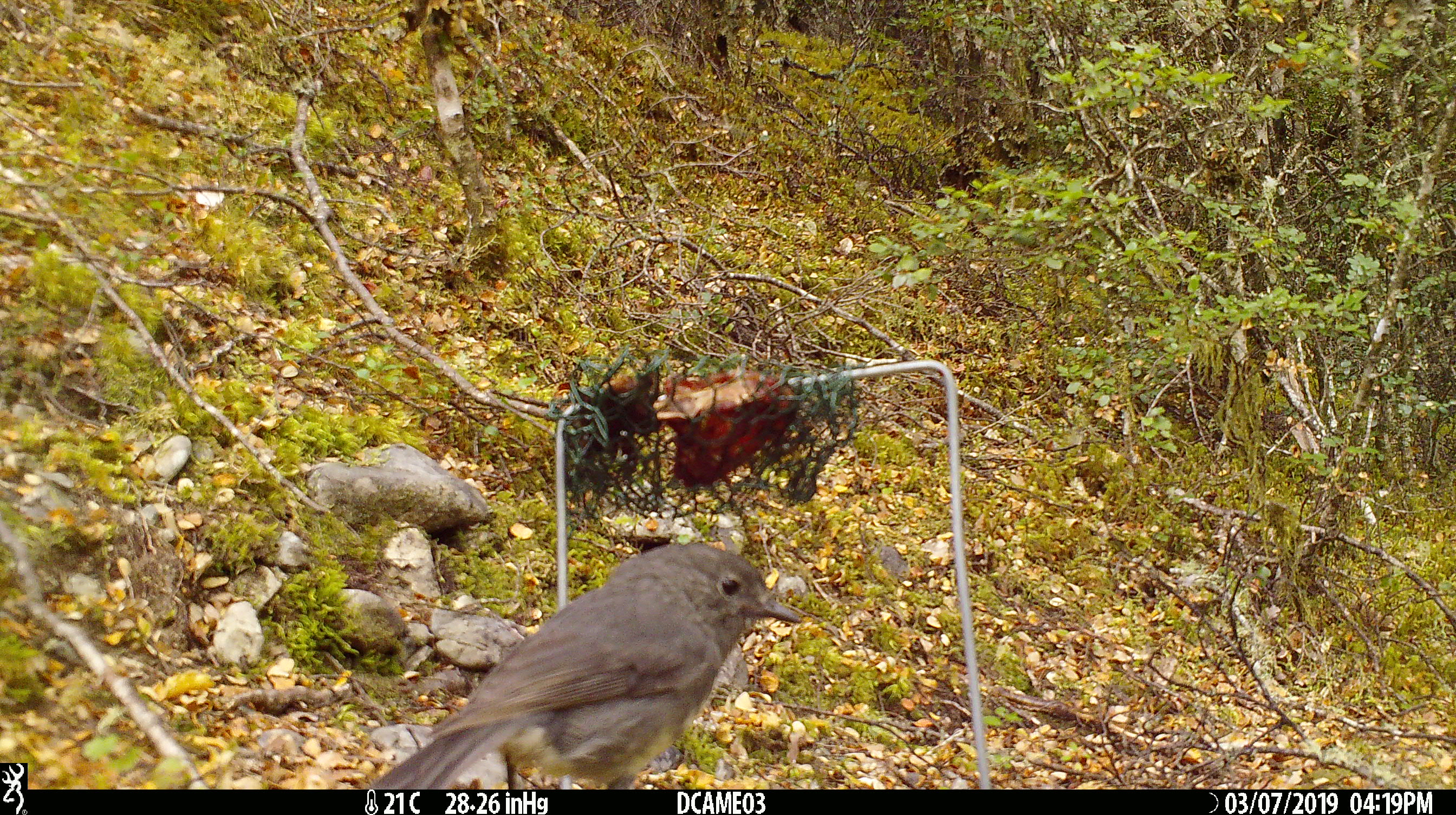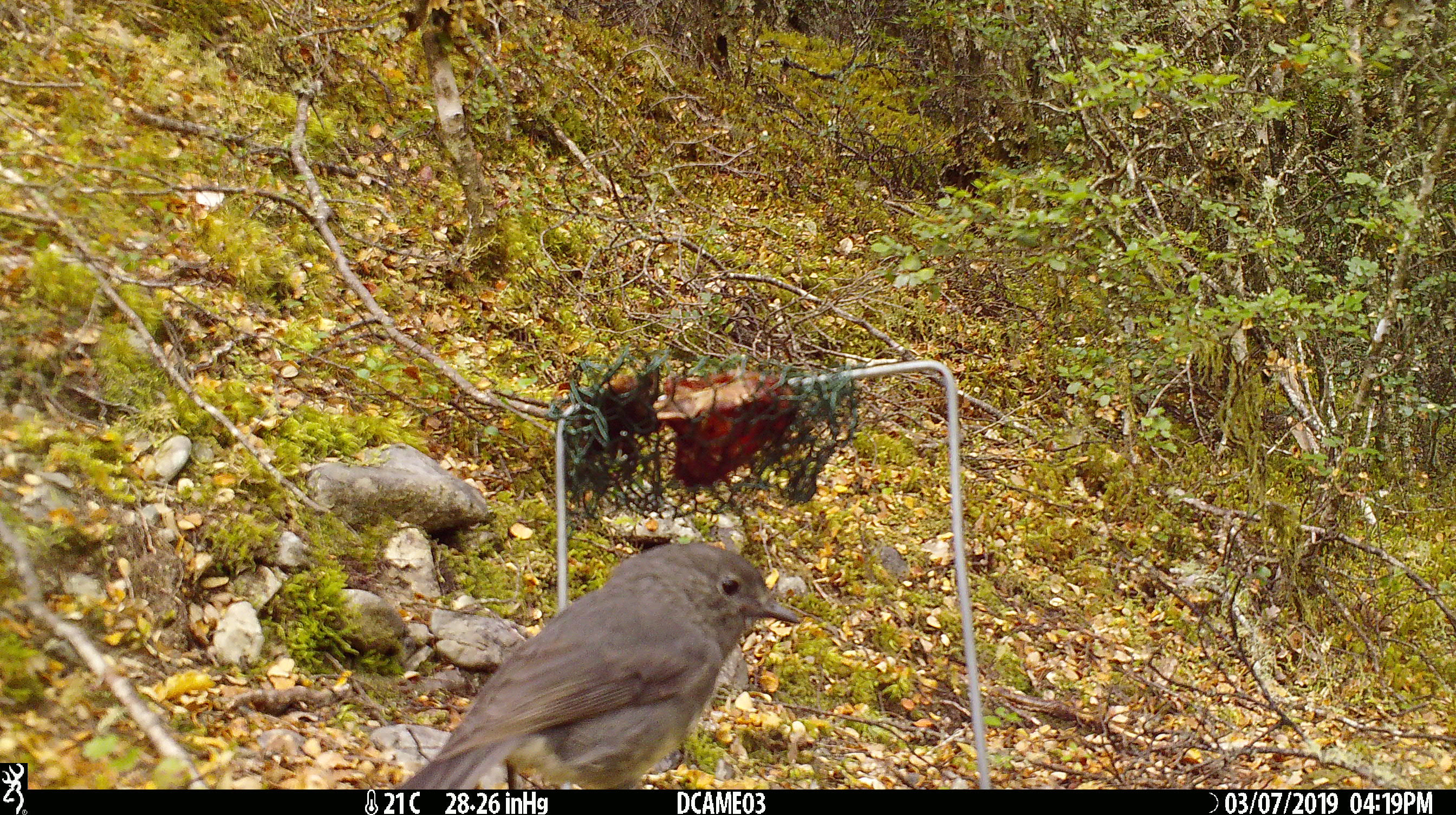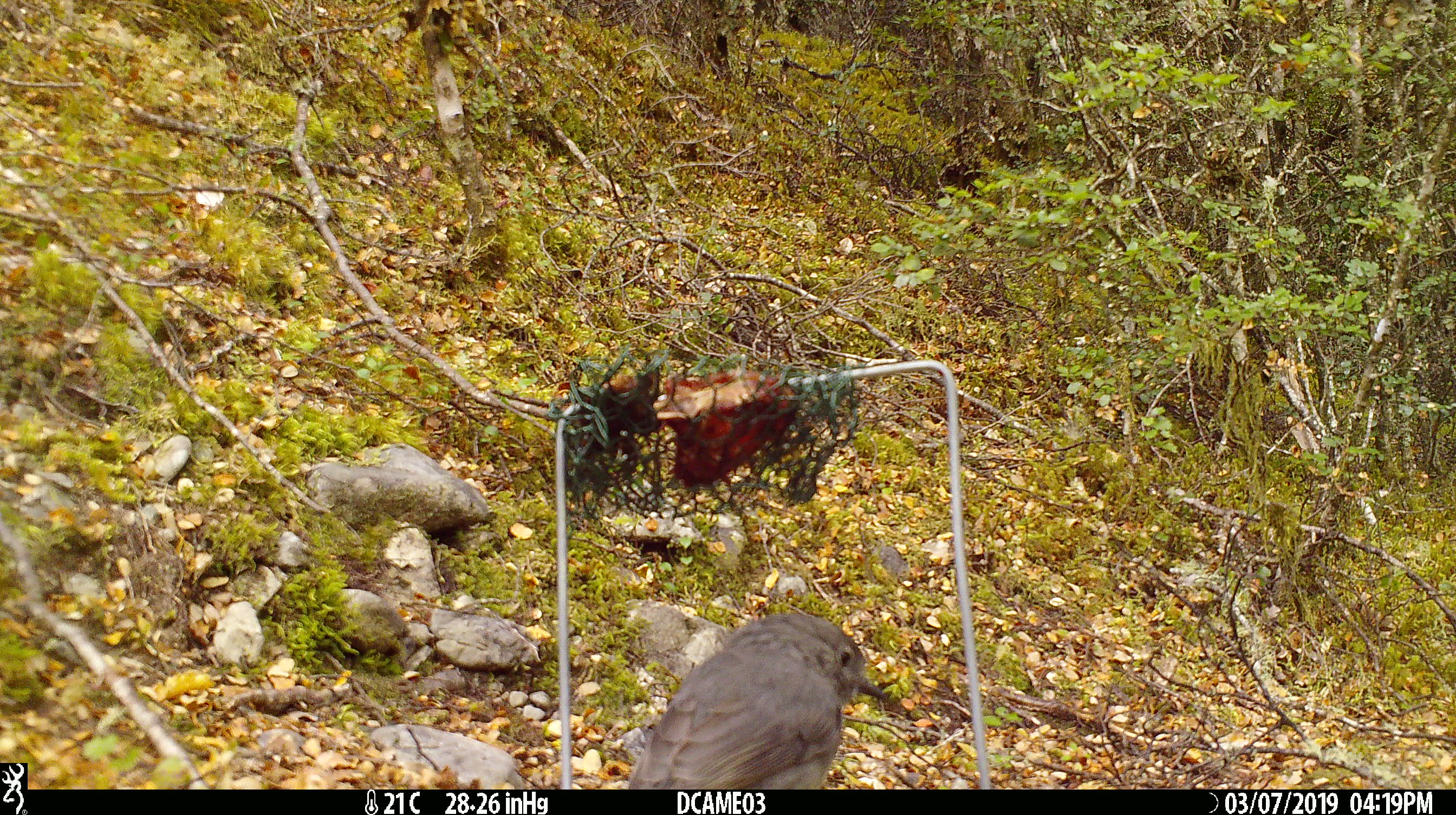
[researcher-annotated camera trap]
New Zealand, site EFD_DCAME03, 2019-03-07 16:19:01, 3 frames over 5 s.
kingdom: Animalia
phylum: Chordata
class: Aves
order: Passeriformes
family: Petroicidae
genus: Petroica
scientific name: Petroica australis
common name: new zealand robin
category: robin